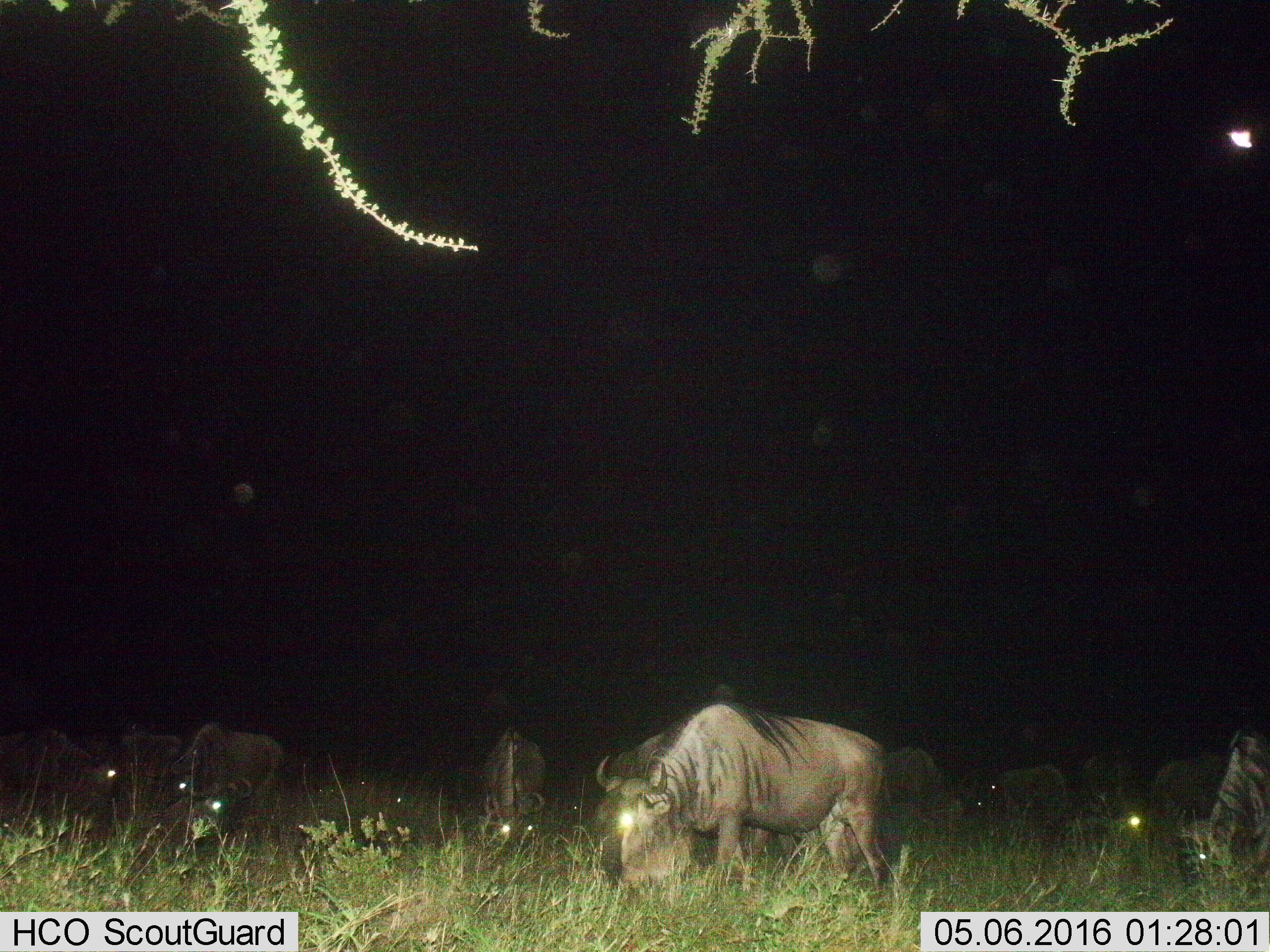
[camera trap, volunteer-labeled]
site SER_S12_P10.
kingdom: Animalia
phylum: Chordata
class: Mammalia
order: Artiodactyla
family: Bovidae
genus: Connochaetes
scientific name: Connochaetes taurinus taurinus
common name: blue wildebeest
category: wildebeestblue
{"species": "wildebeestblue (blue wildebeest) (Connochaetes taurinus taurinus)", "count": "11-50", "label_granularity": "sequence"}